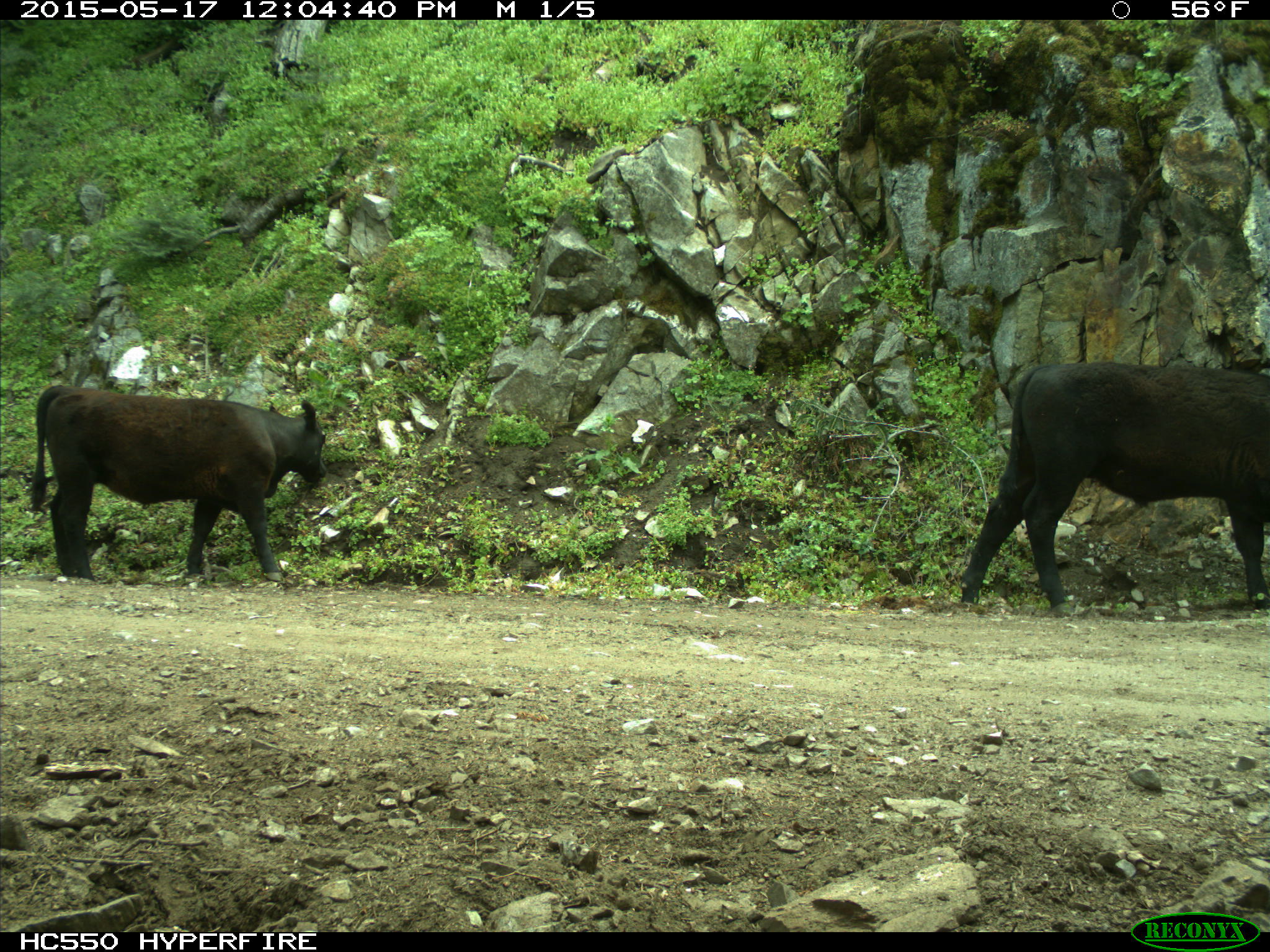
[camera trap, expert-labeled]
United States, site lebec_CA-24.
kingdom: Animalia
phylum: Chordata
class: Mammalia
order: Artiodactyla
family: Bovidae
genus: Bos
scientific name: Bos taurus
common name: domestic cow